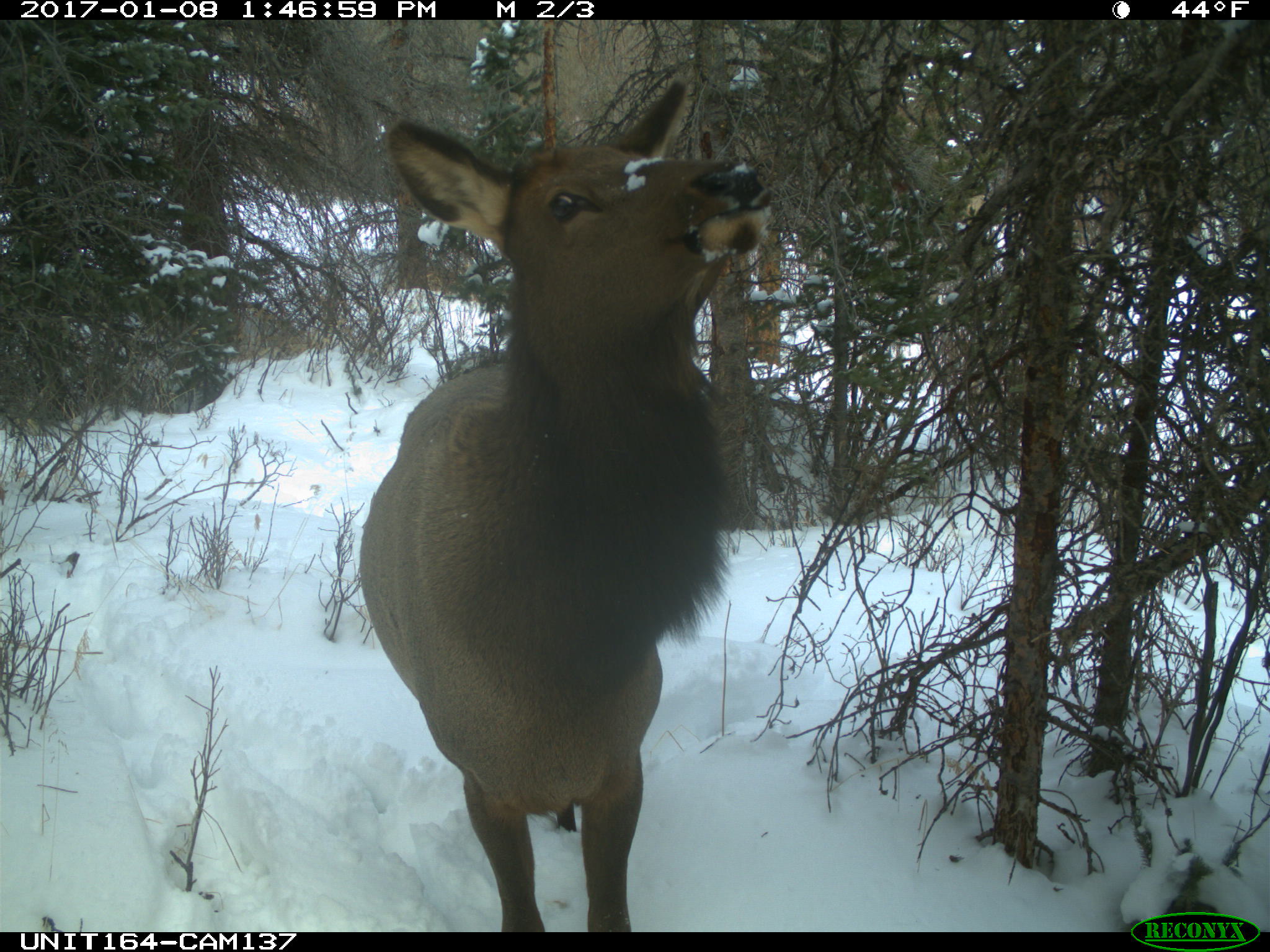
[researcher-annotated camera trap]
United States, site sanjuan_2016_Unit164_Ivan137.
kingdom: Animalia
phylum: Chordata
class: Mammalia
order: Artiodactyla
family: Cervidae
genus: Cervus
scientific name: Cervus elaphus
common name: red deer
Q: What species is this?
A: Cervus elaphus (red deer).